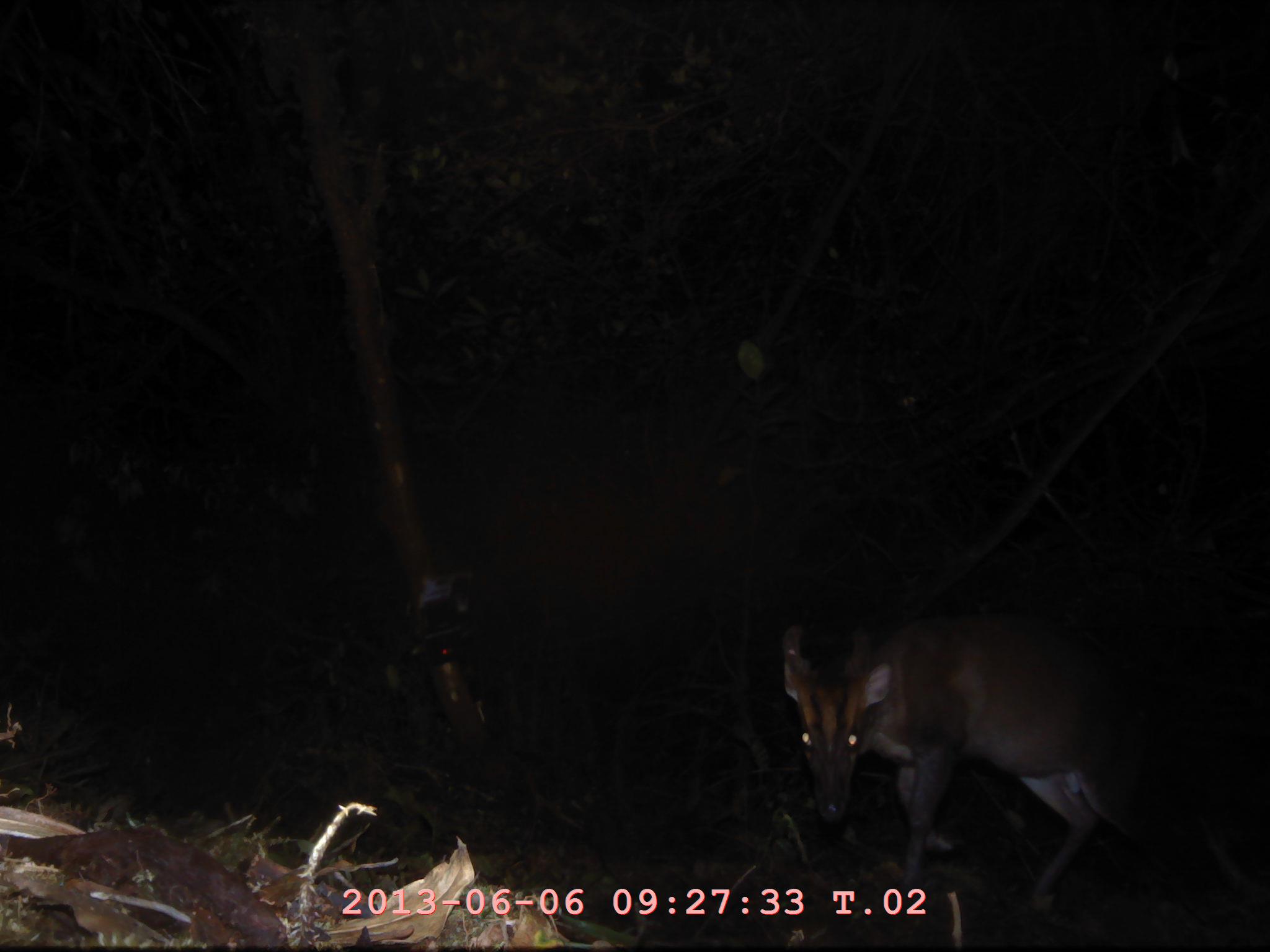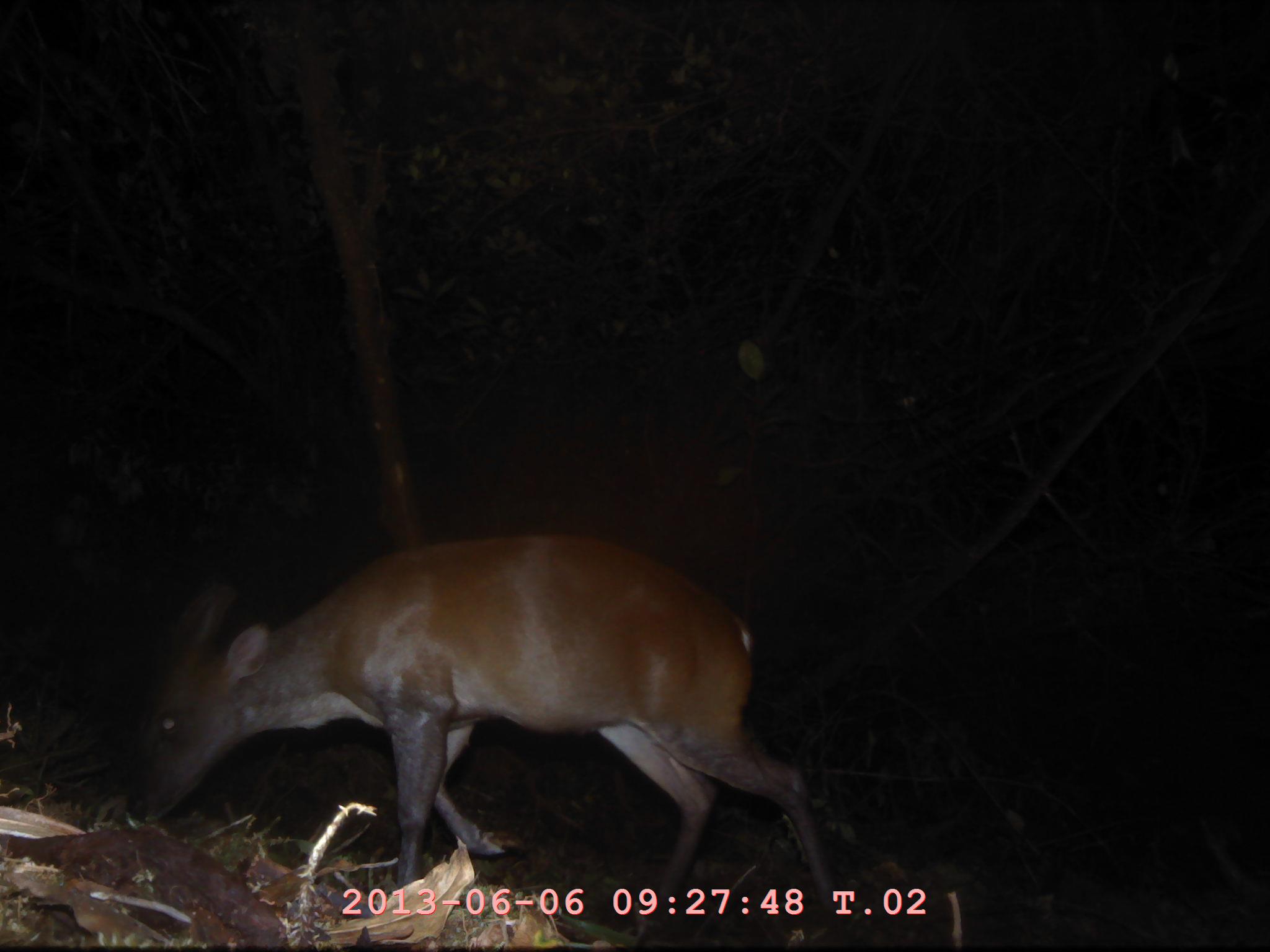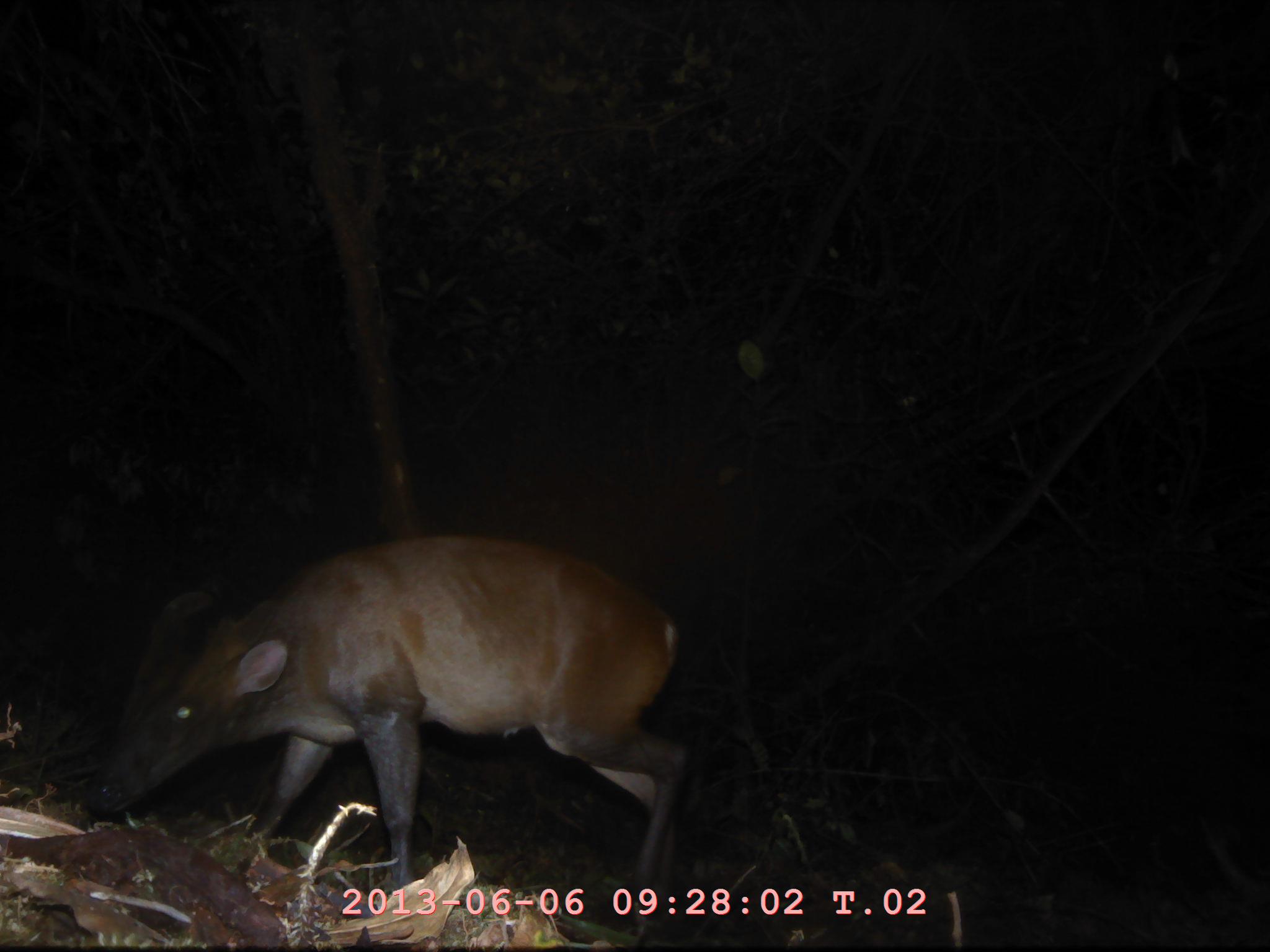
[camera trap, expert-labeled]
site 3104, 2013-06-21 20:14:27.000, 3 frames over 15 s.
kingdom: Animalia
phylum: Chordata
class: Mammalia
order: Artiodactyla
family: Cervidae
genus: Muntiacus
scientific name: Muntiacus muntjak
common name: southern red muntjac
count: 1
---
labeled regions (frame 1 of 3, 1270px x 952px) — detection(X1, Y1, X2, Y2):
muntiacus muntjak: detection(776, 598, 1265, 906)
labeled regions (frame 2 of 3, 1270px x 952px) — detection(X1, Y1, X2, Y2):
muntiacus muntjak: detection(132, 528, 866, 920)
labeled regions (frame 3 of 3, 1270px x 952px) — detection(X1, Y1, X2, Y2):
muntiacus muntjak: detection(82, 530, 691, 936)